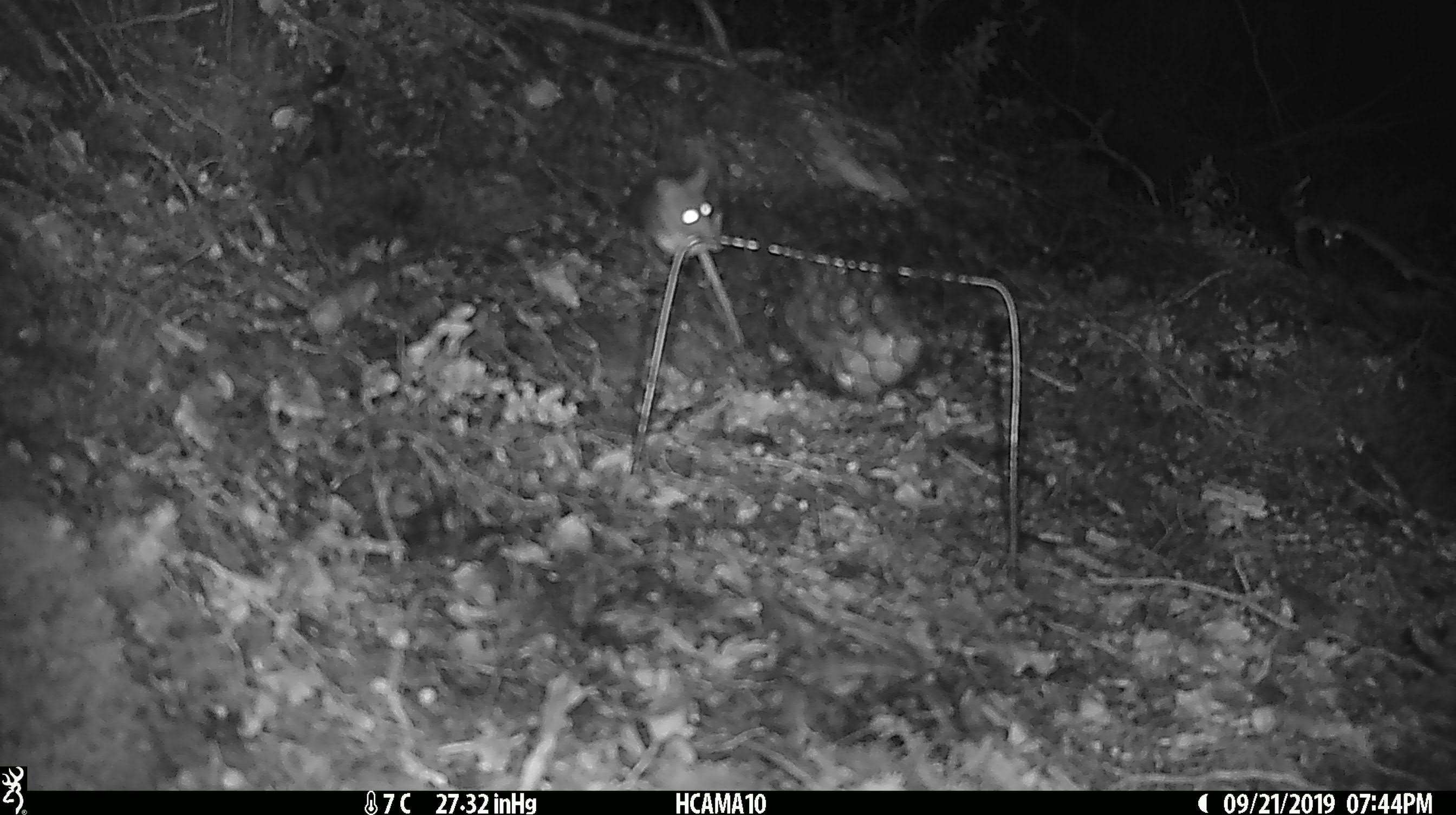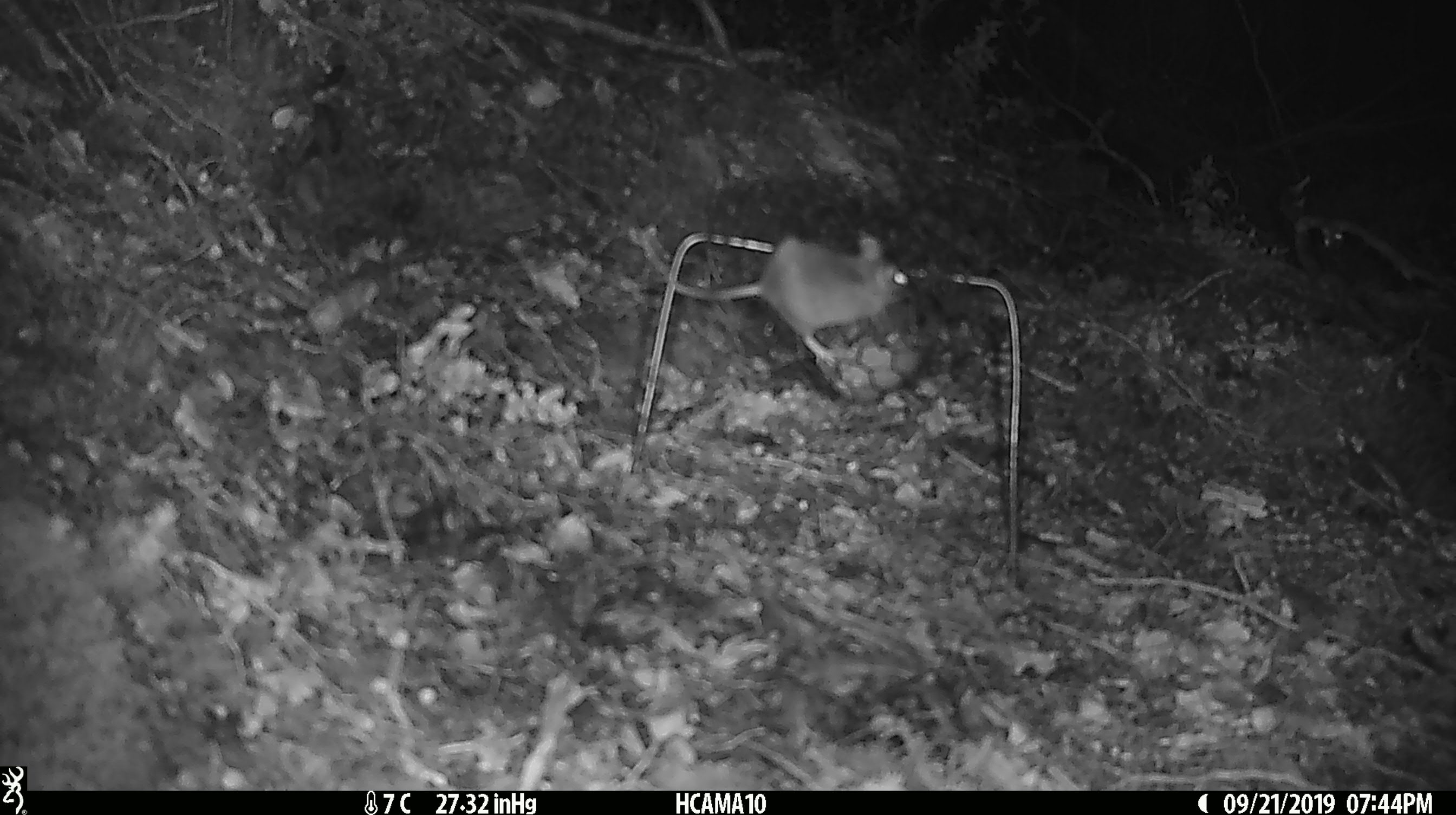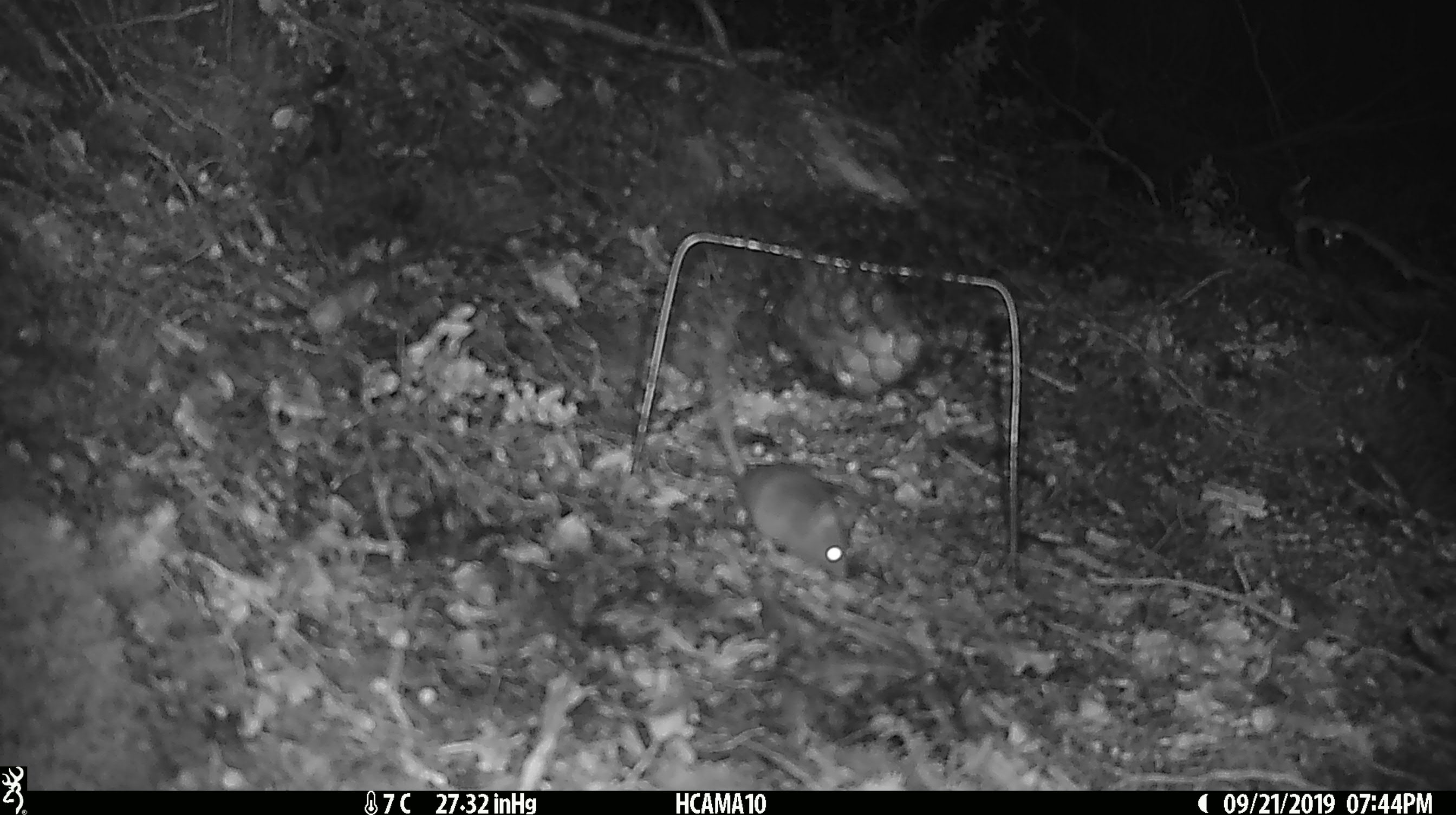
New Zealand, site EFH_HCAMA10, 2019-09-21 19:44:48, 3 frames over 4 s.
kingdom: Animalia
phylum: Chordata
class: Mammalia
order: Rodentia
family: Muridae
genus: Mus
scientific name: Mus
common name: mouse